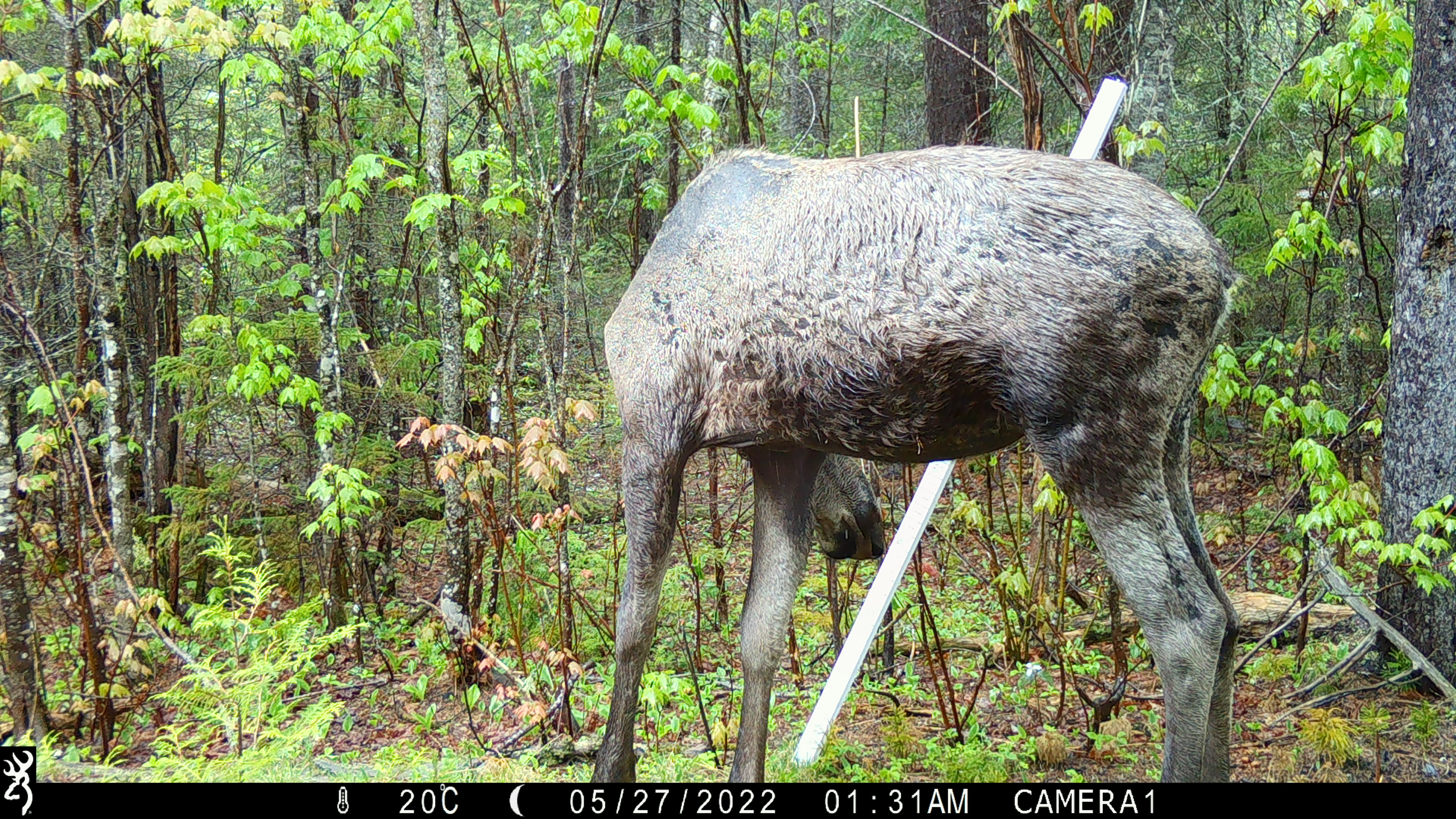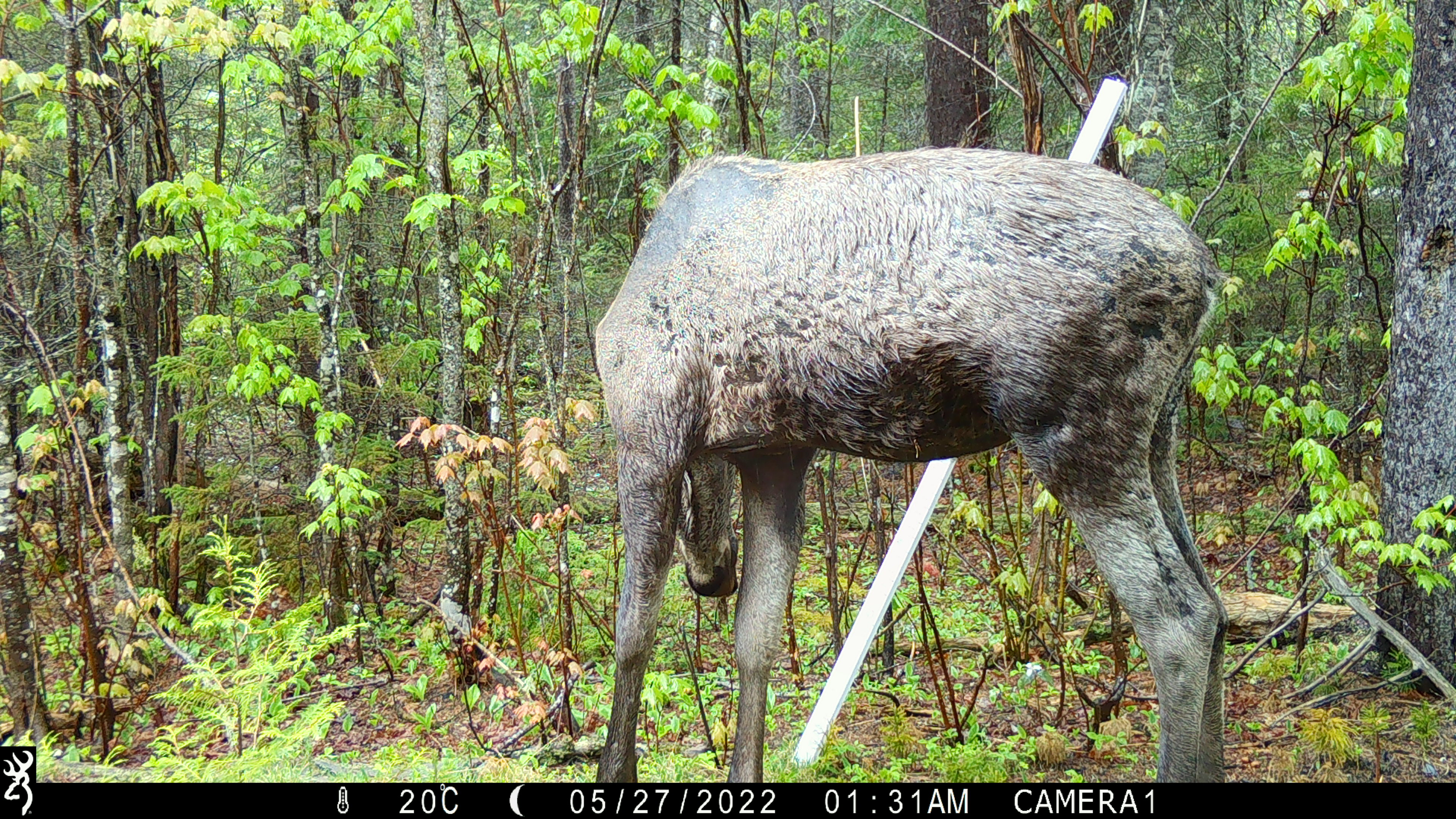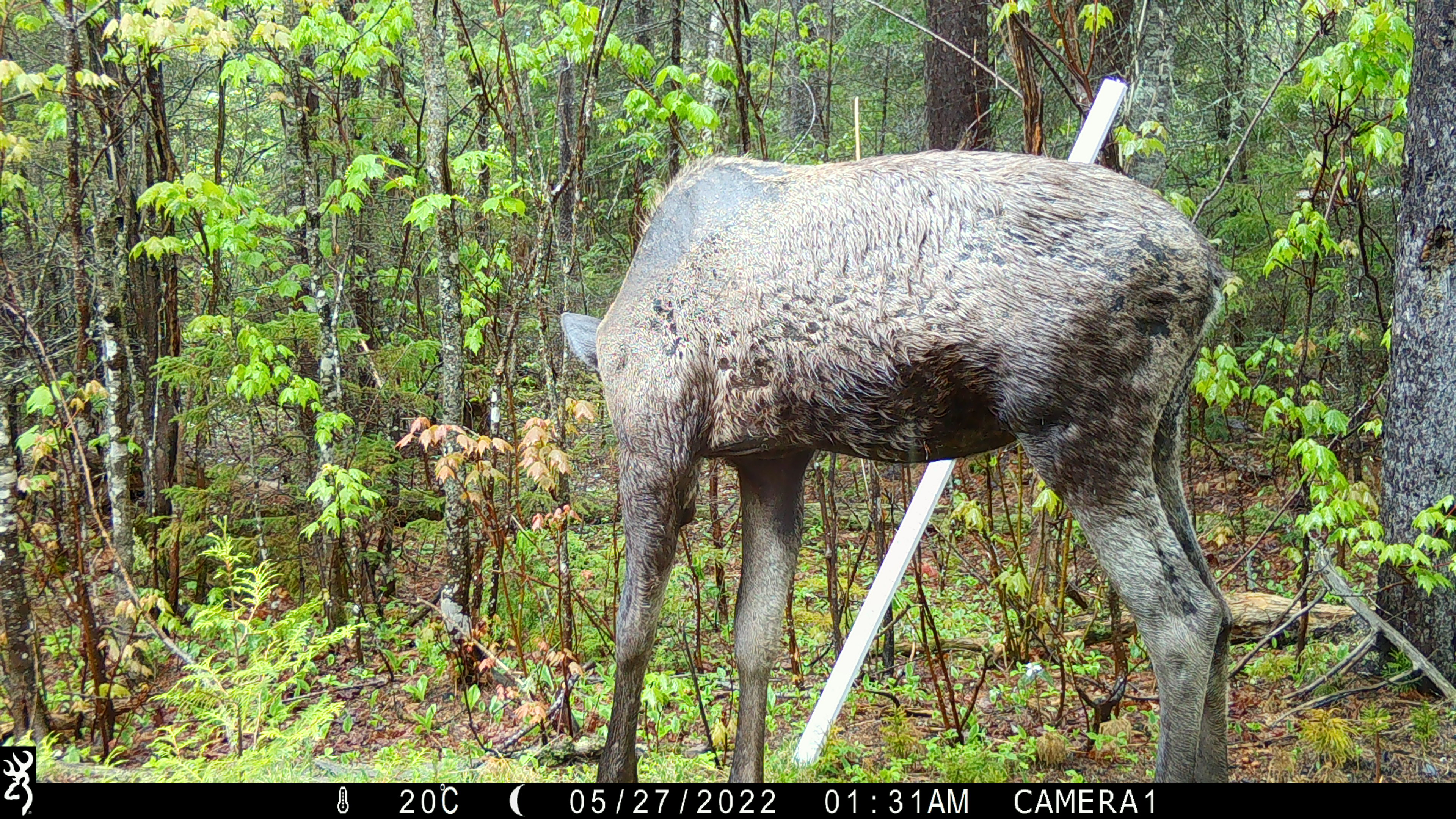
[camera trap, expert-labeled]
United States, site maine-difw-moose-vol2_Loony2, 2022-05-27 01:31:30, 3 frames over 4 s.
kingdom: Animalia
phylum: Chordata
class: Mammalia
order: Artiodactyla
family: Cervidae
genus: Alces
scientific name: Alces alces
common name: moose